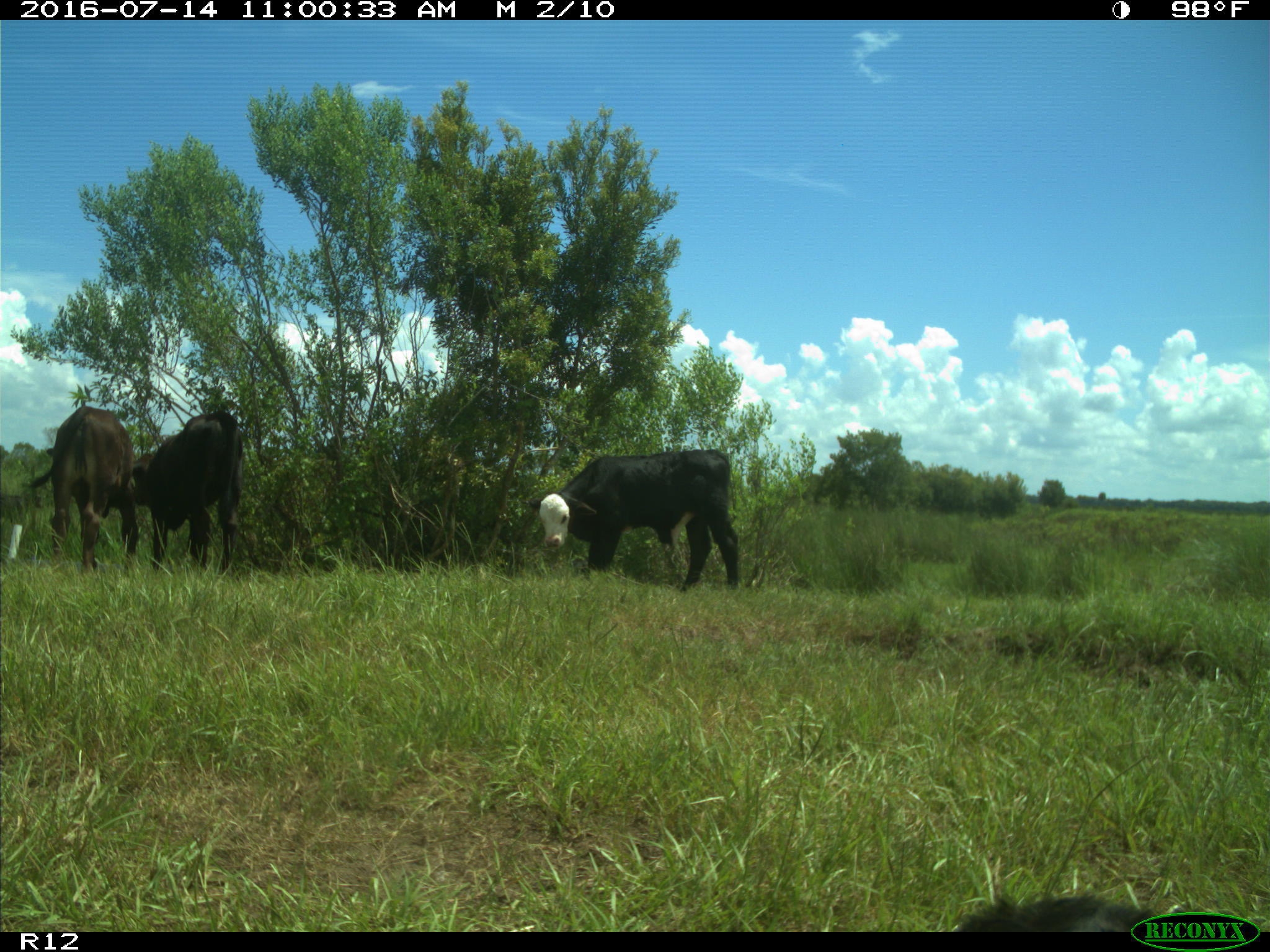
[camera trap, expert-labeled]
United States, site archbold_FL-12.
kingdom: Animalia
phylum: Chordata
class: Mammalia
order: Artiodactyla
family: Bovidae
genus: Bos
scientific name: Bos taurus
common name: domestic cow